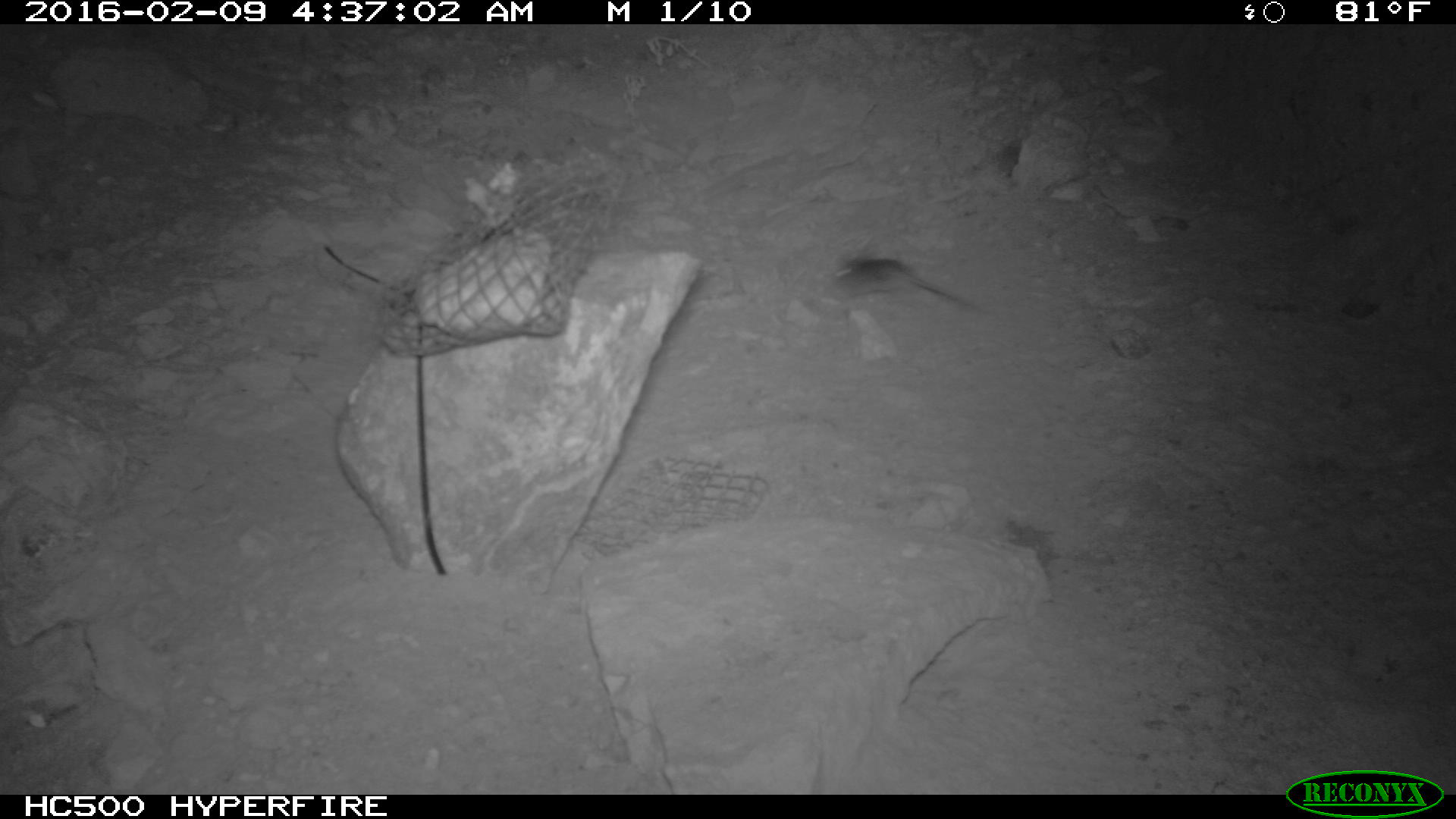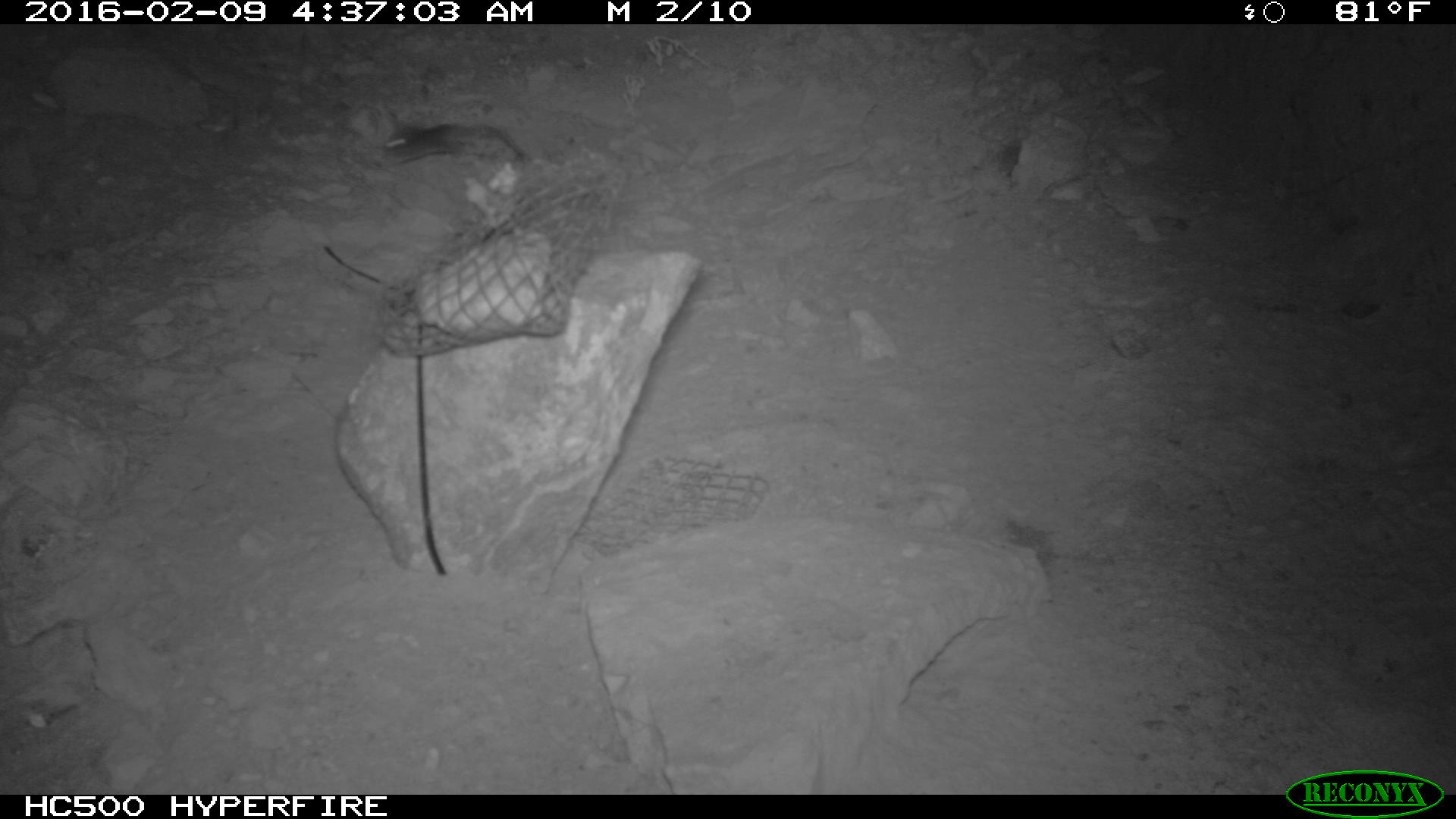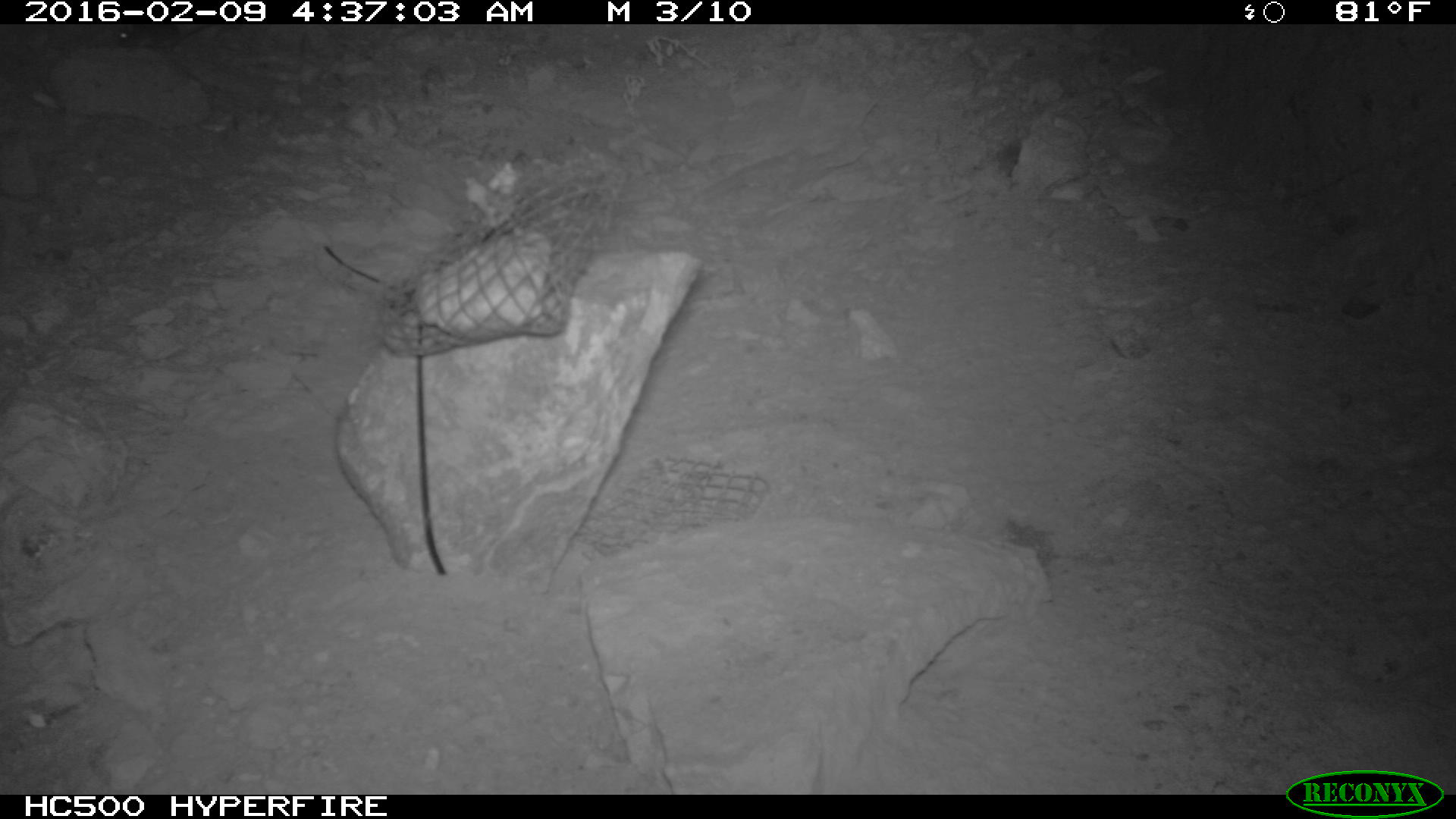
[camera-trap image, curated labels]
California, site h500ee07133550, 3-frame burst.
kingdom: Animalia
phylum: Chordata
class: Mammalia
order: Rodentia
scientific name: Rodentia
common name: rodent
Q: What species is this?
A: Rodent (Rodentia).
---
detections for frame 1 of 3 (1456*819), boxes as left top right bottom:
rodent: 825 249 982 312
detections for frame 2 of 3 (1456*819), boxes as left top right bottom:
rodent: 369 120 529 171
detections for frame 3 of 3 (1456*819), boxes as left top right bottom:
rodent: 113 23 209 54